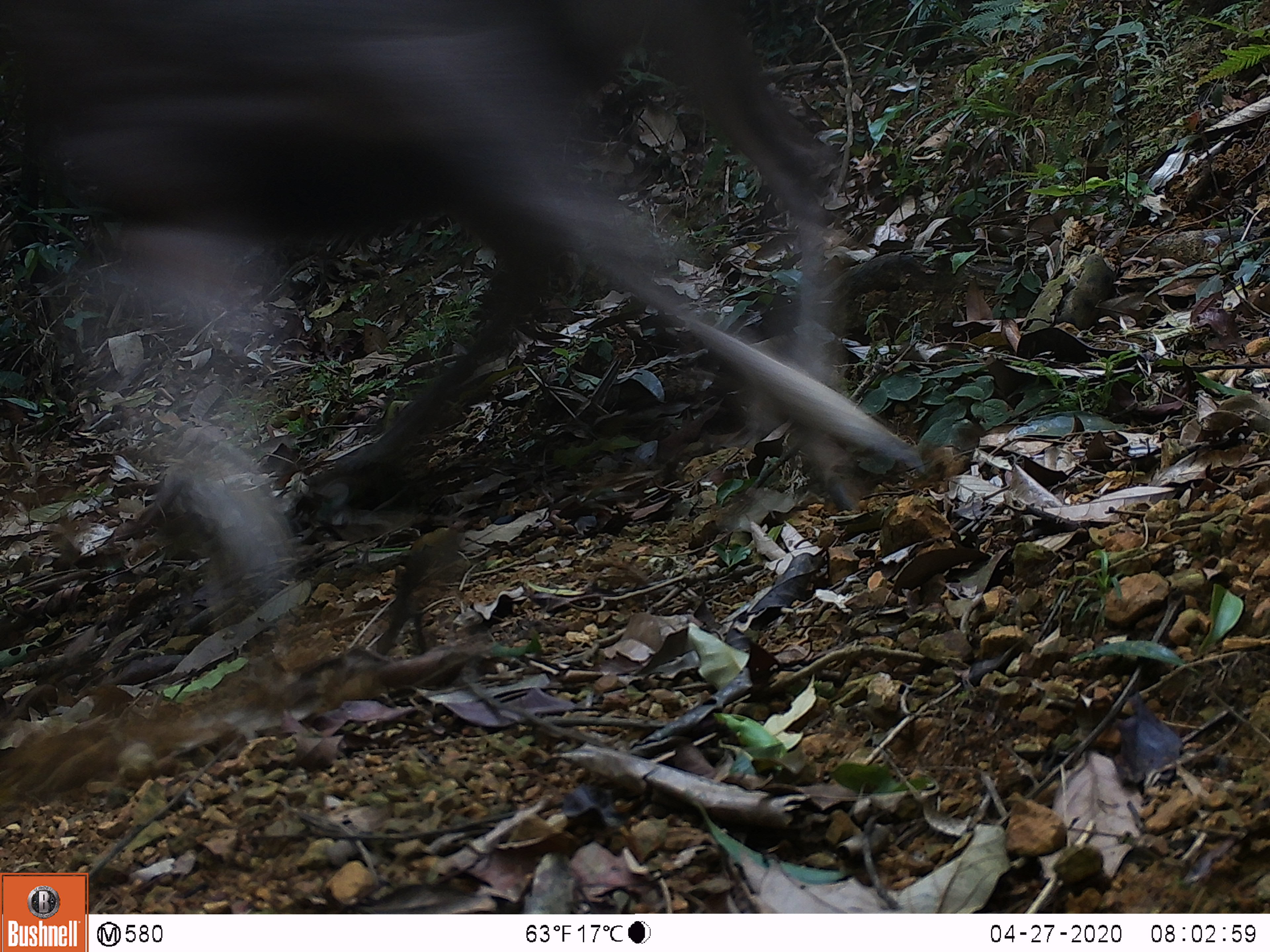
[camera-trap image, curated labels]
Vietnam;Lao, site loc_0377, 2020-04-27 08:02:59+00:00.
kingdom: Animalia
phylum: Chordata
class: Mammalia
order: Artiodactyla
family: Cervidae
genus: Rusa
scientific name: Rusa unicolor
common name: sambar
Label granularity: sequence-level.